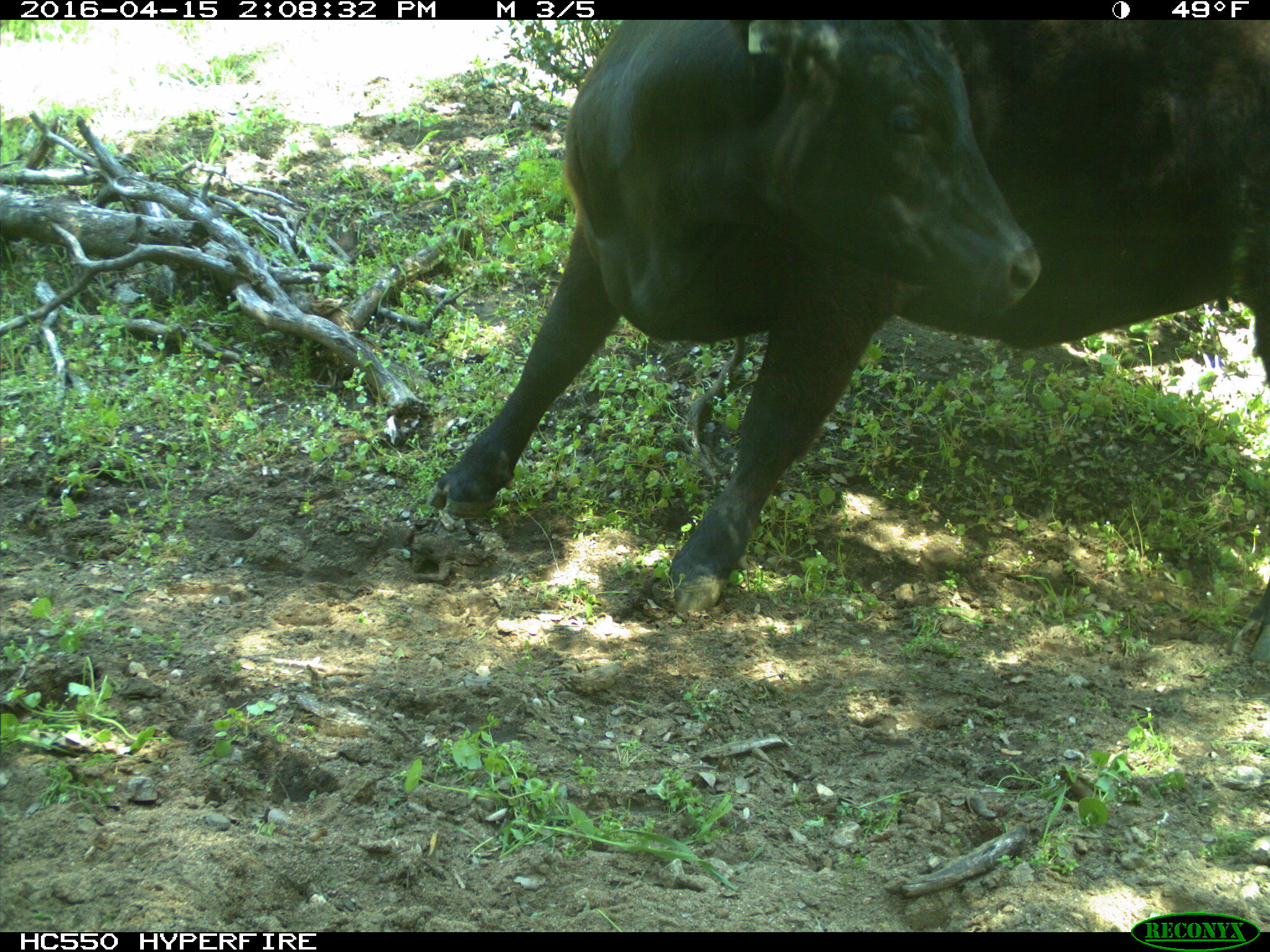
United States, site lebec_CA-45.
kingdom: Animalia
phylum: Chordata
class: Mammalia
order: Artiodactyla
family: Bovidae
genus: Bos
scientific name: Bos taurus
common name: domestic cow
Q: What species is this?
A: Bos taurus (domestic cow).